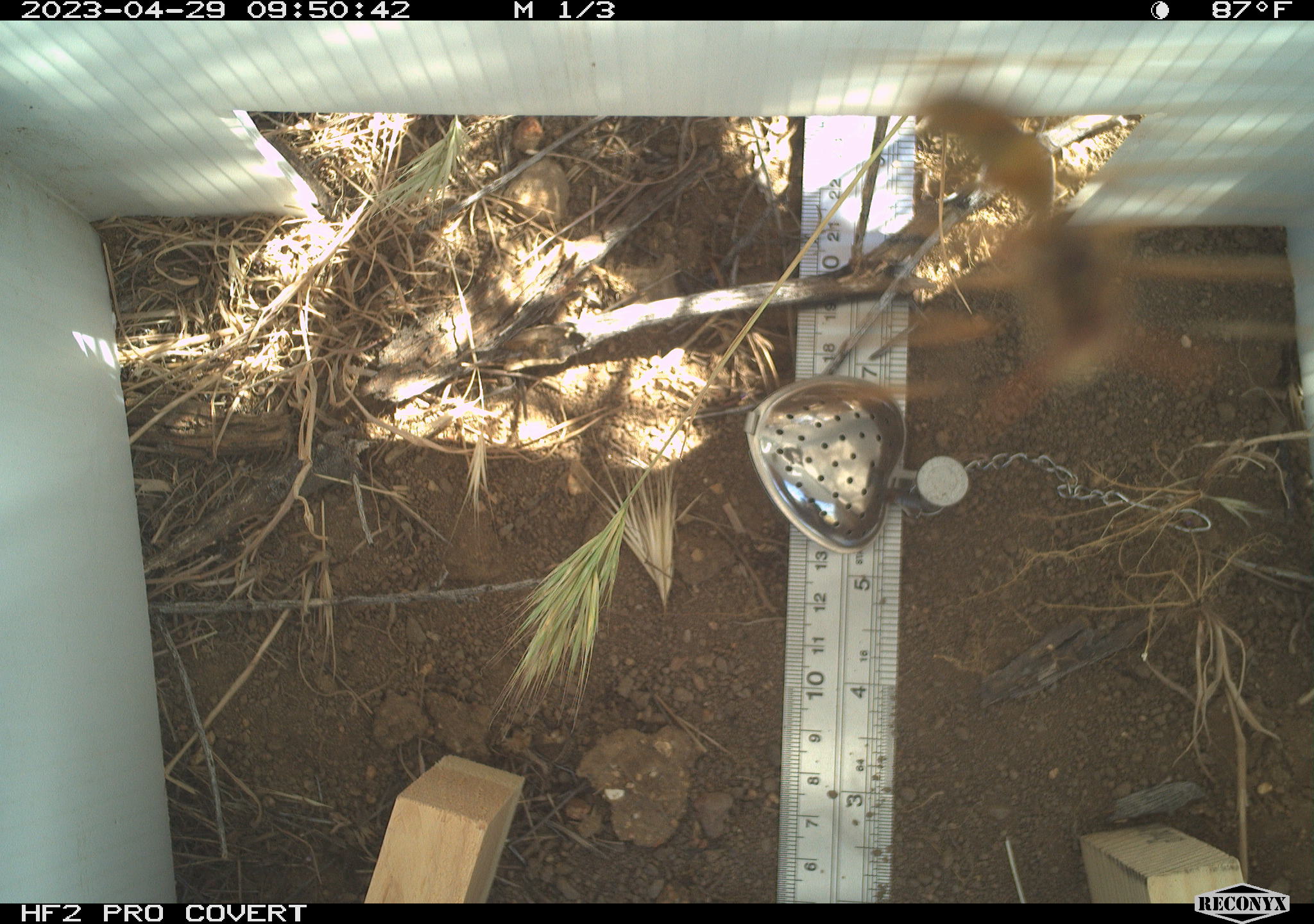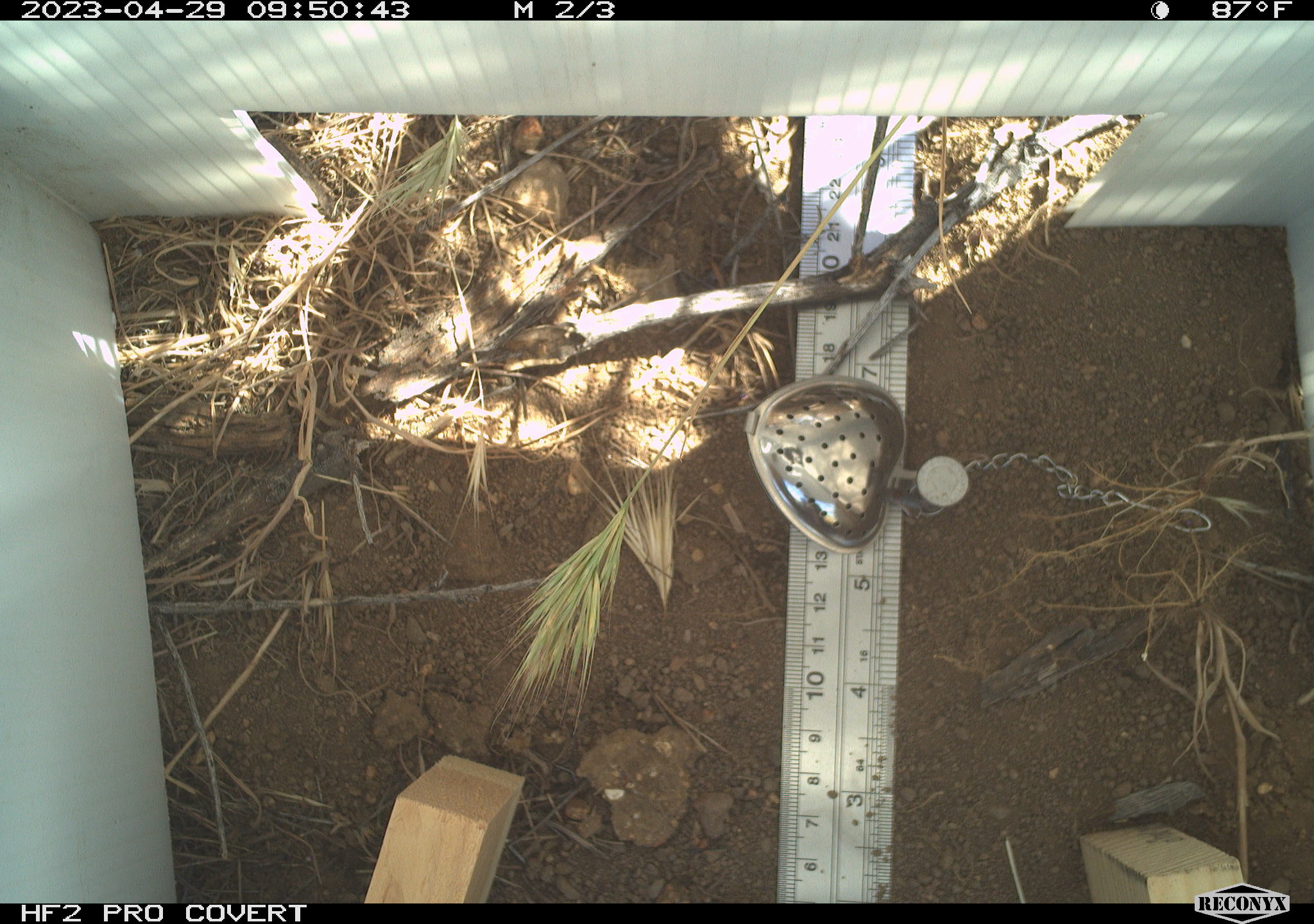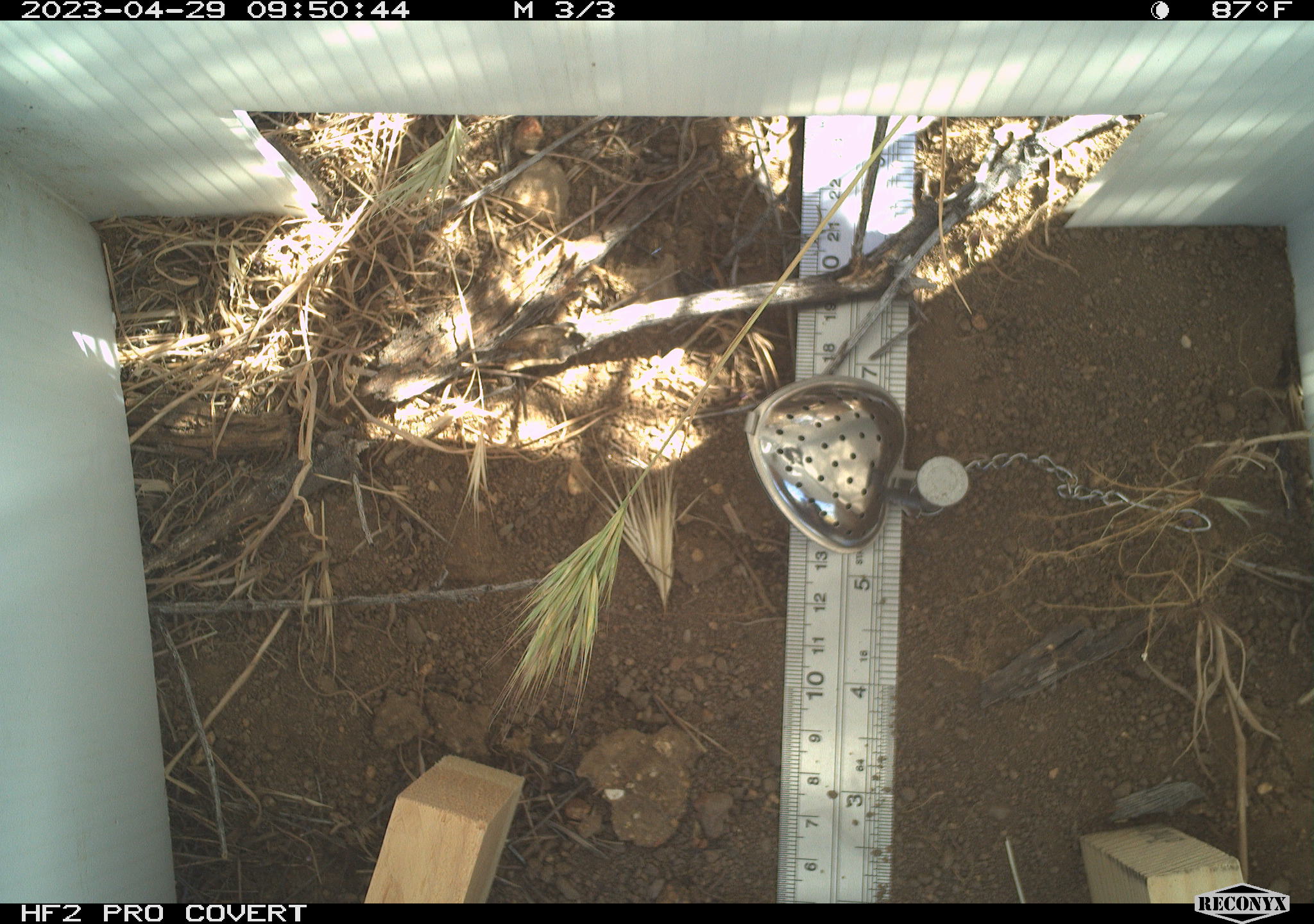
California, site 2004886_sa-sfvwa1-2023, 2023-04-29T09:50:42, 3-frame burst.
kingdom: Animalia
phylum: Arthropoda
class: Insecta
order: Hymenoptera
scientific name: Hymenoptera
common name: ants, bees, wasps, and sawflies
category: hymenoptera order